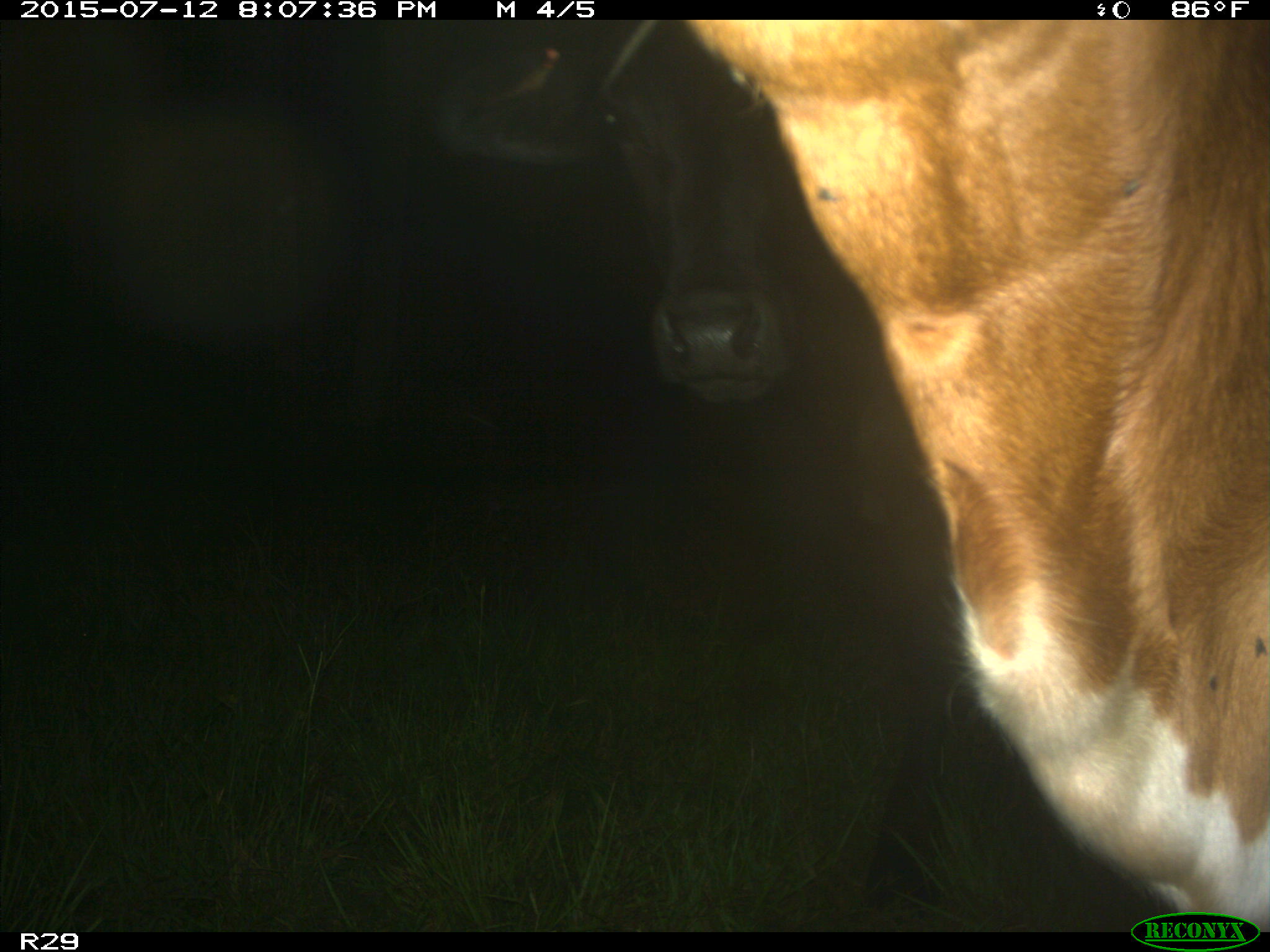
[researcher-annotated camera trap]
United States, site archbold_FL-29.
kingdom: Animalia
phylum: Chordata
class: Mammalia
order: Artiodactyla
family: Bovidae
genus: Bos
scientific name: Bos taurus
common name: domestic cow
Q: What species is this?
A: Bos taurus (domestic cow).